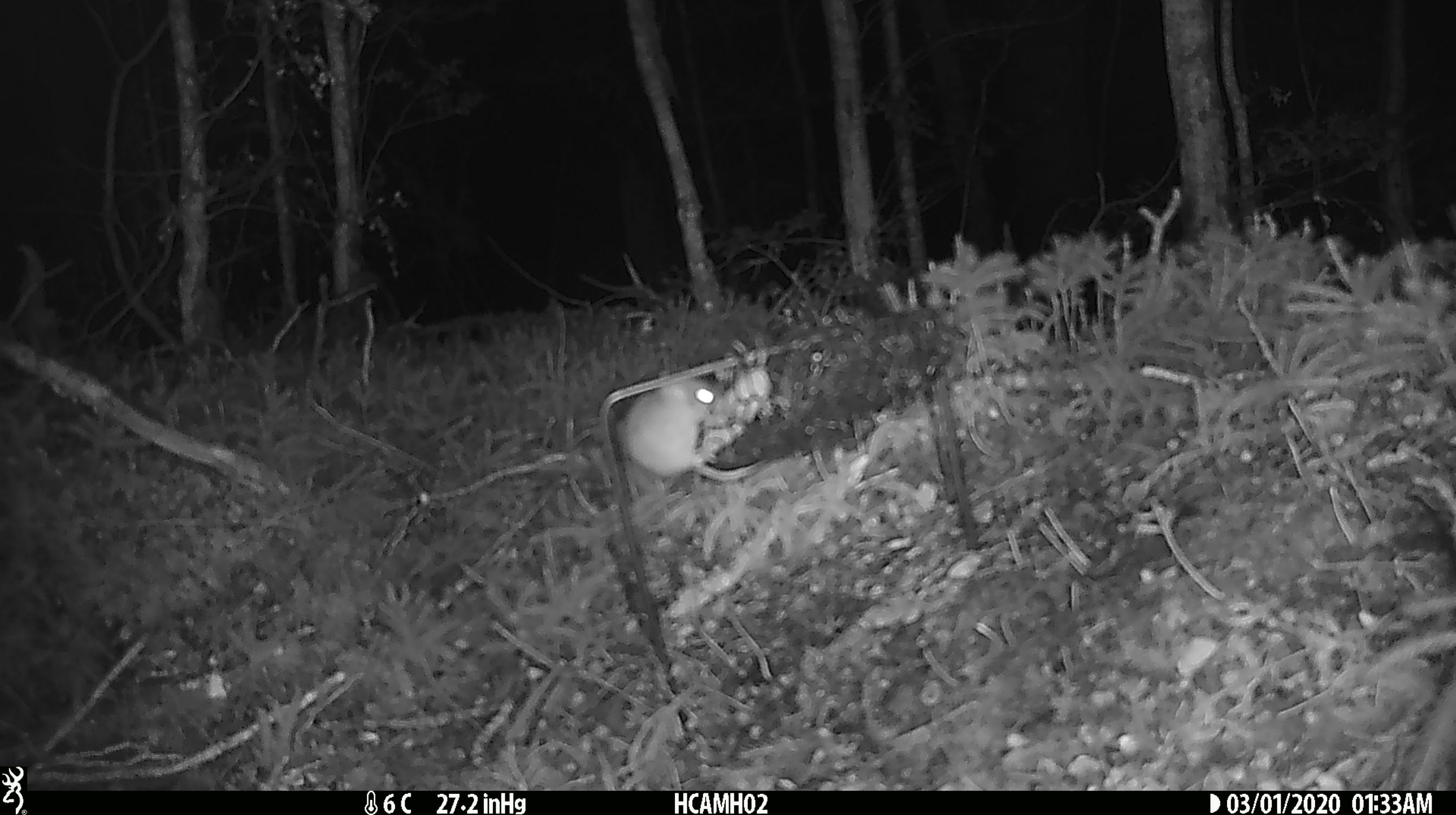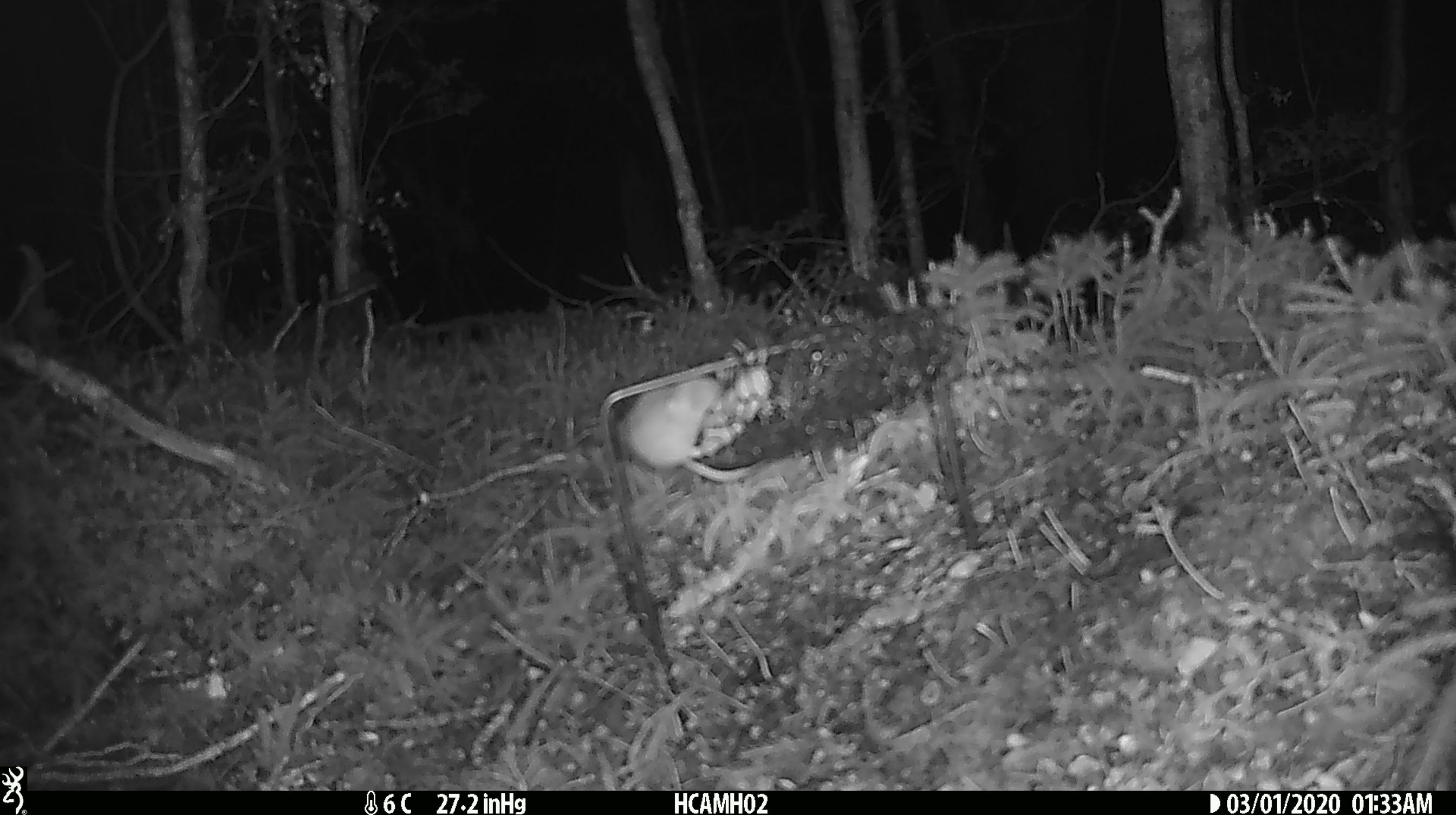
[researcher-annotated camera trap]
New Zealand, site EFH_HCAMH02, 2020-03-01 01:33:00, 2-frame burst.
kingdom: Animalia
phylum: Chordata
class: Mammalia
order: Rodentia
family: Muridae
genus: Mus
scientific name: Mus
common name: mouse